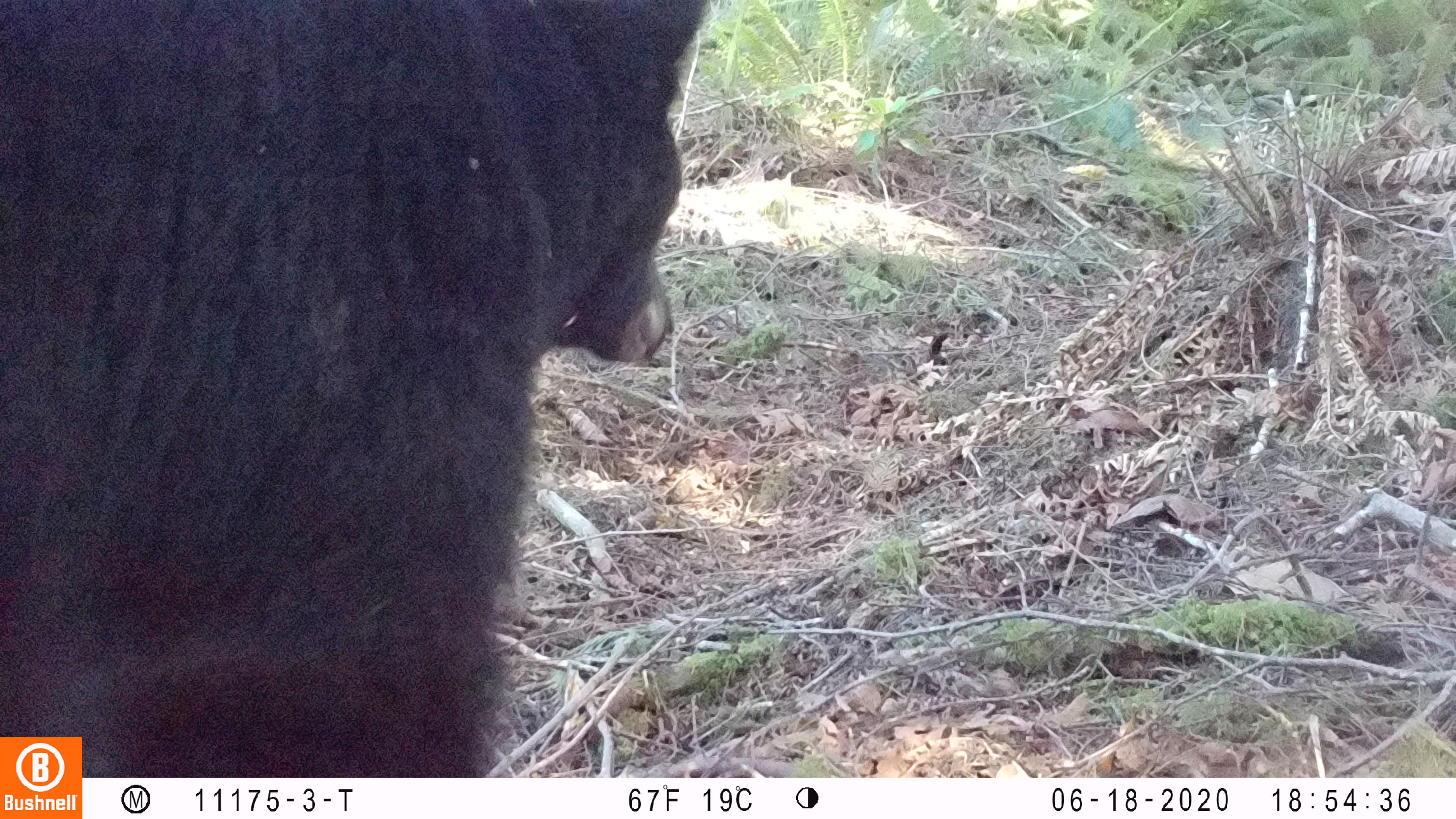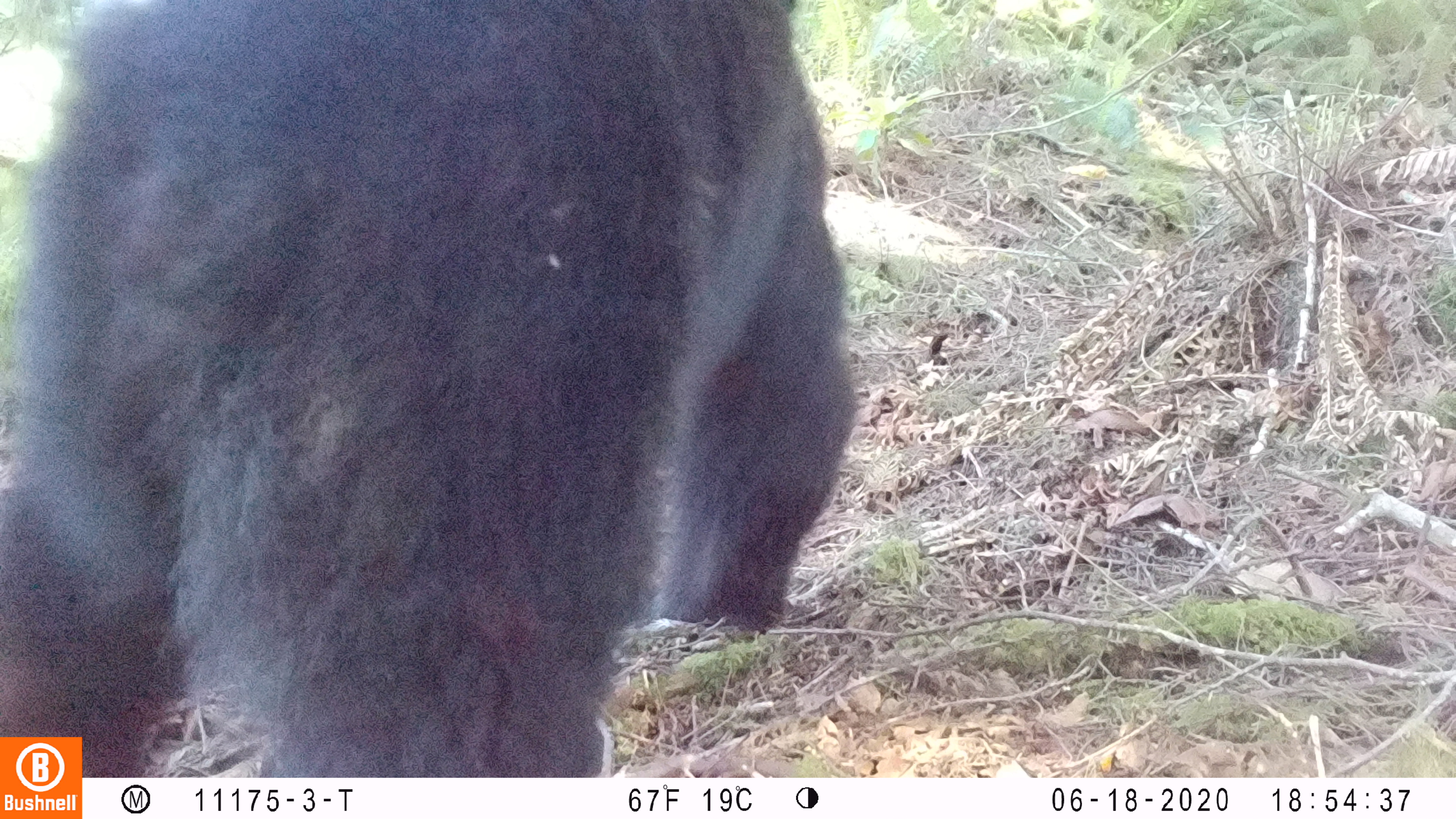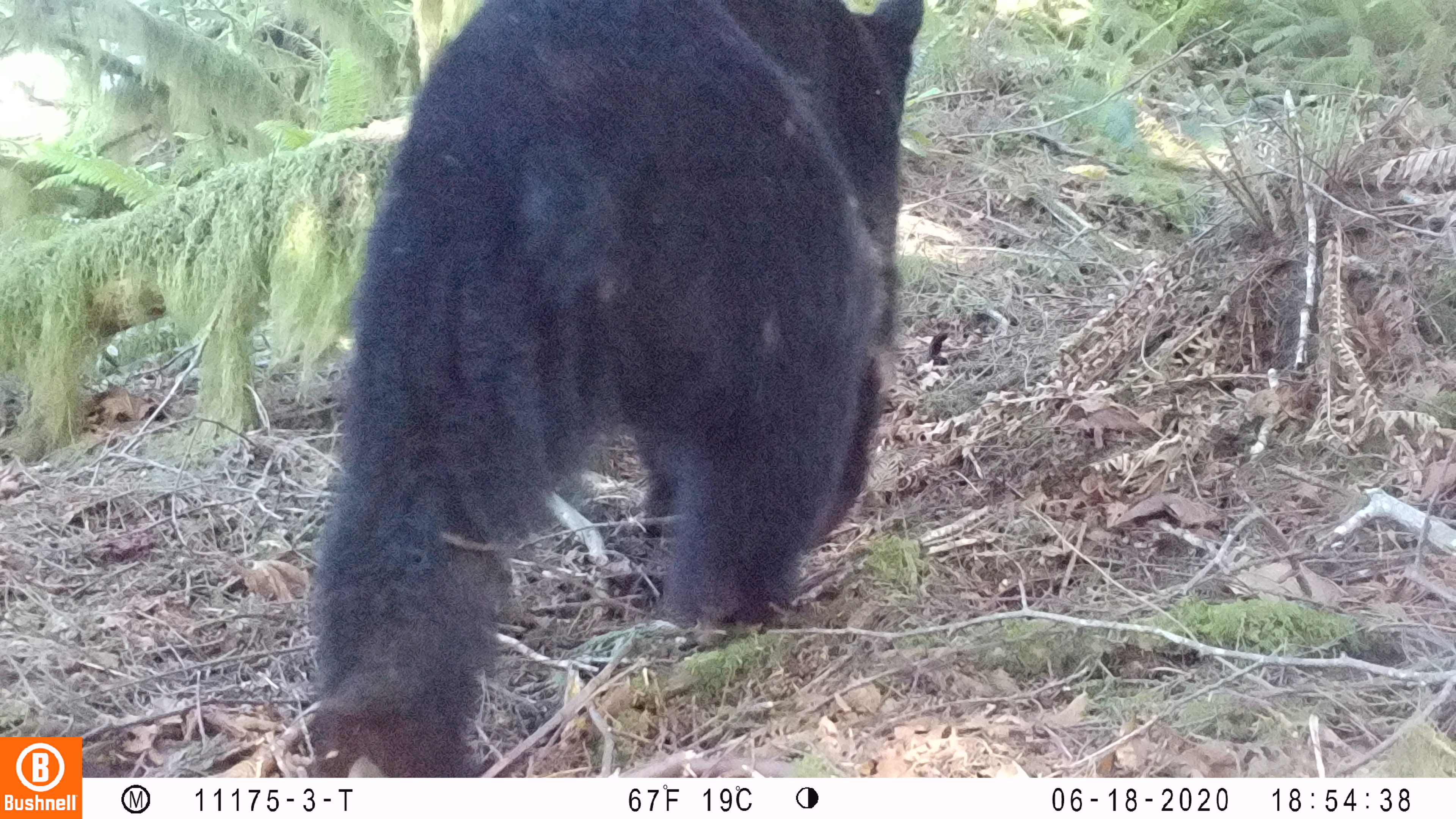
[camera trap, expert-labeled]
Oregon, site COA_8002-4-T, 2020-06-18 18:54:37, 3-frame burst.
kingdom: Animalia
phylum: Chordata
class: Mammalia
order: Carnivora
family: Ursidae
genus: Ursus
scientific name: Ursus americanus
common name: american black bear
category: black bear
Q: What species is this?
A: Black bear (american black bear) (Ursus americanus).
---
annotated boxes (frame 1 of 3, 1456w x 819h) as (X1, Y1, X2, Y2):
black bear: (84, 0, 723, 770)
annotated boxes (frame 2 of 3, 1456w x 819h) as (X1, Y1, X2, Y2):
black bear: (7, 0, 848, 726)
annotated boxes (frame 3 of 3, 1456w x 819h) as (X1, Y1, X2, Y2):
black bear: (299, 0, 937, 765)